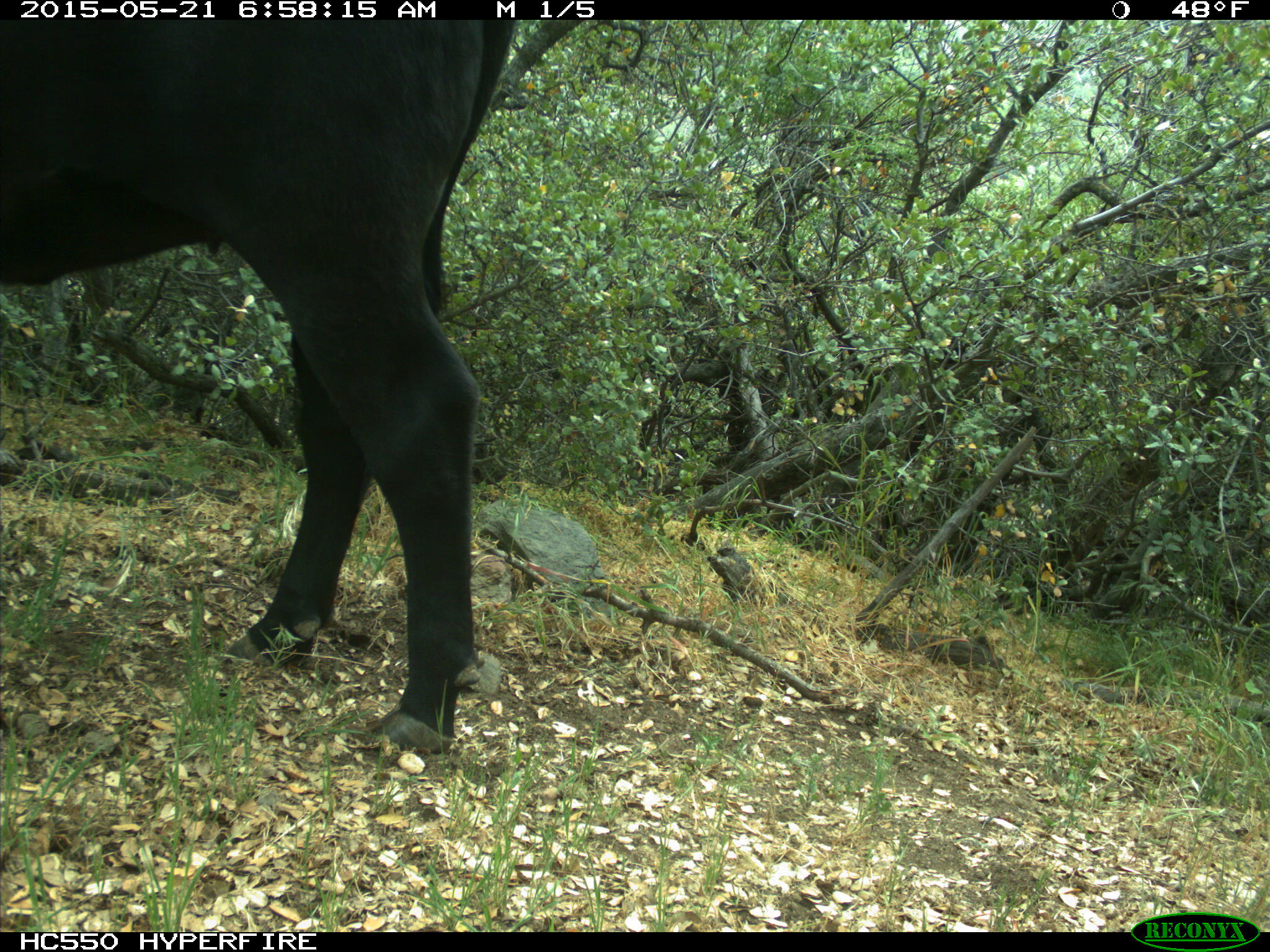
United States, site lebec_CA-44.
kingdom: Animalia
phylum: Chordata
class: Mammalia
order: Artiodactyla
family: Bovidae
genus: Bos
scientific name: Bos taurus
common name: domestic cow